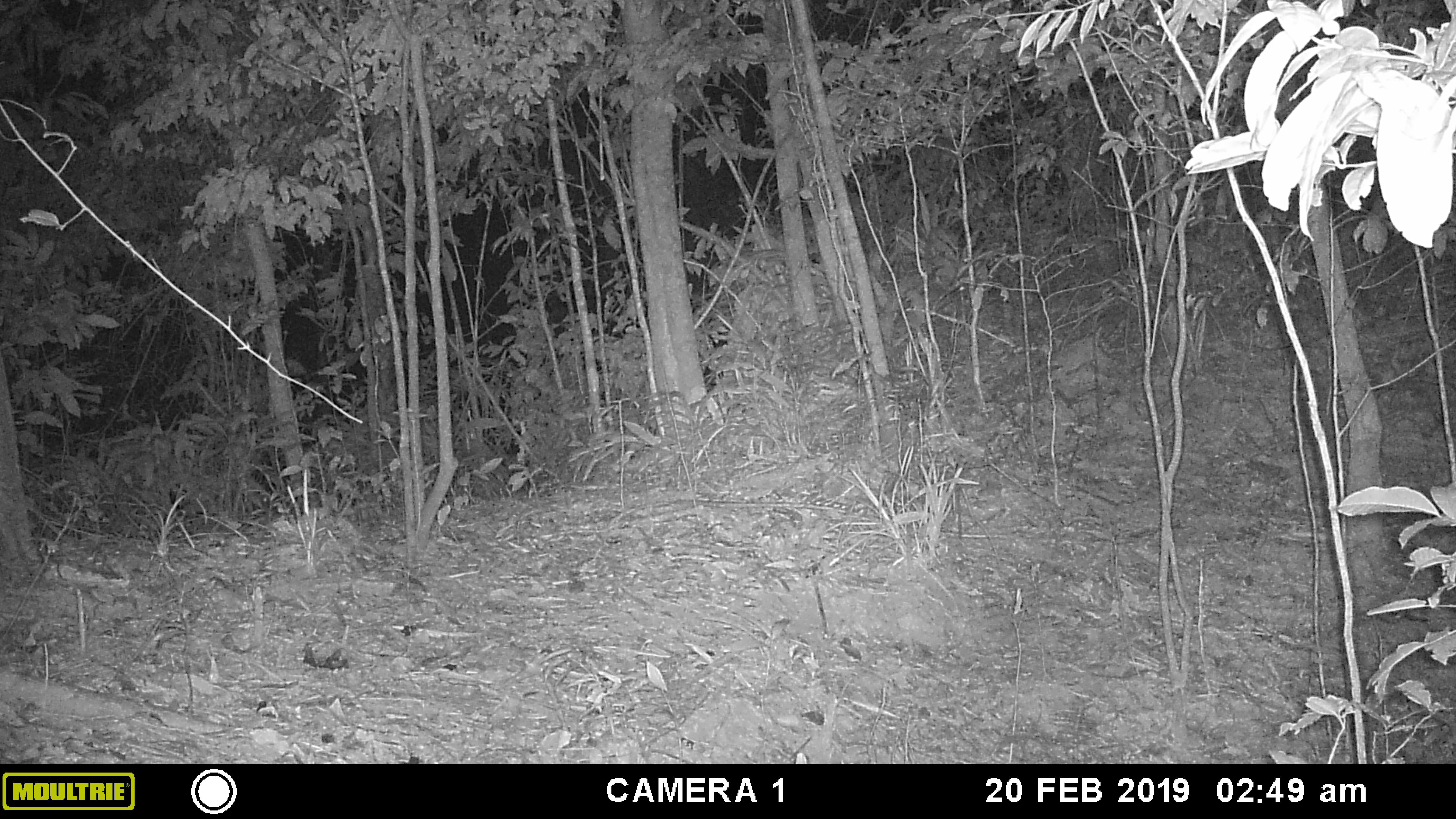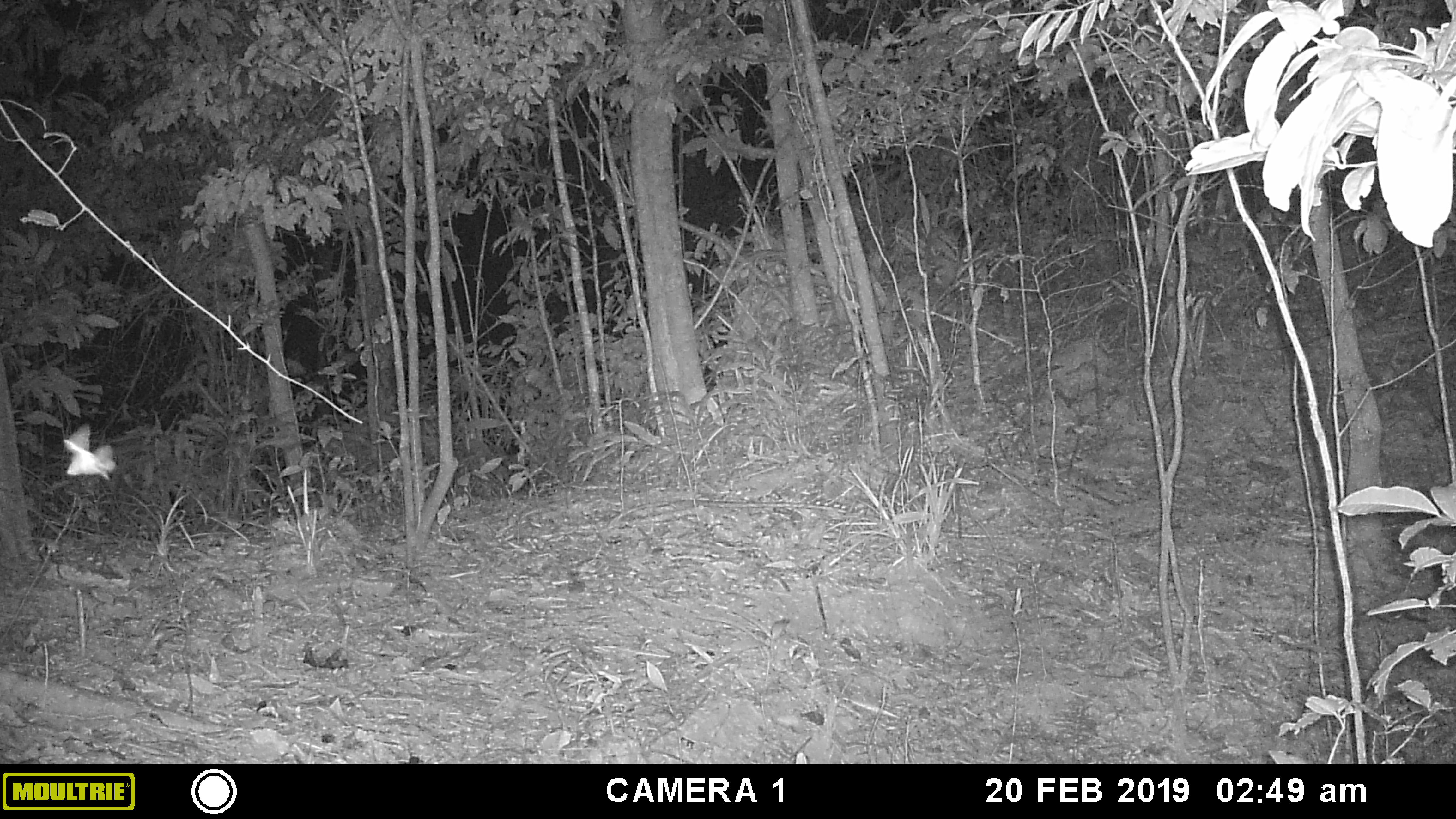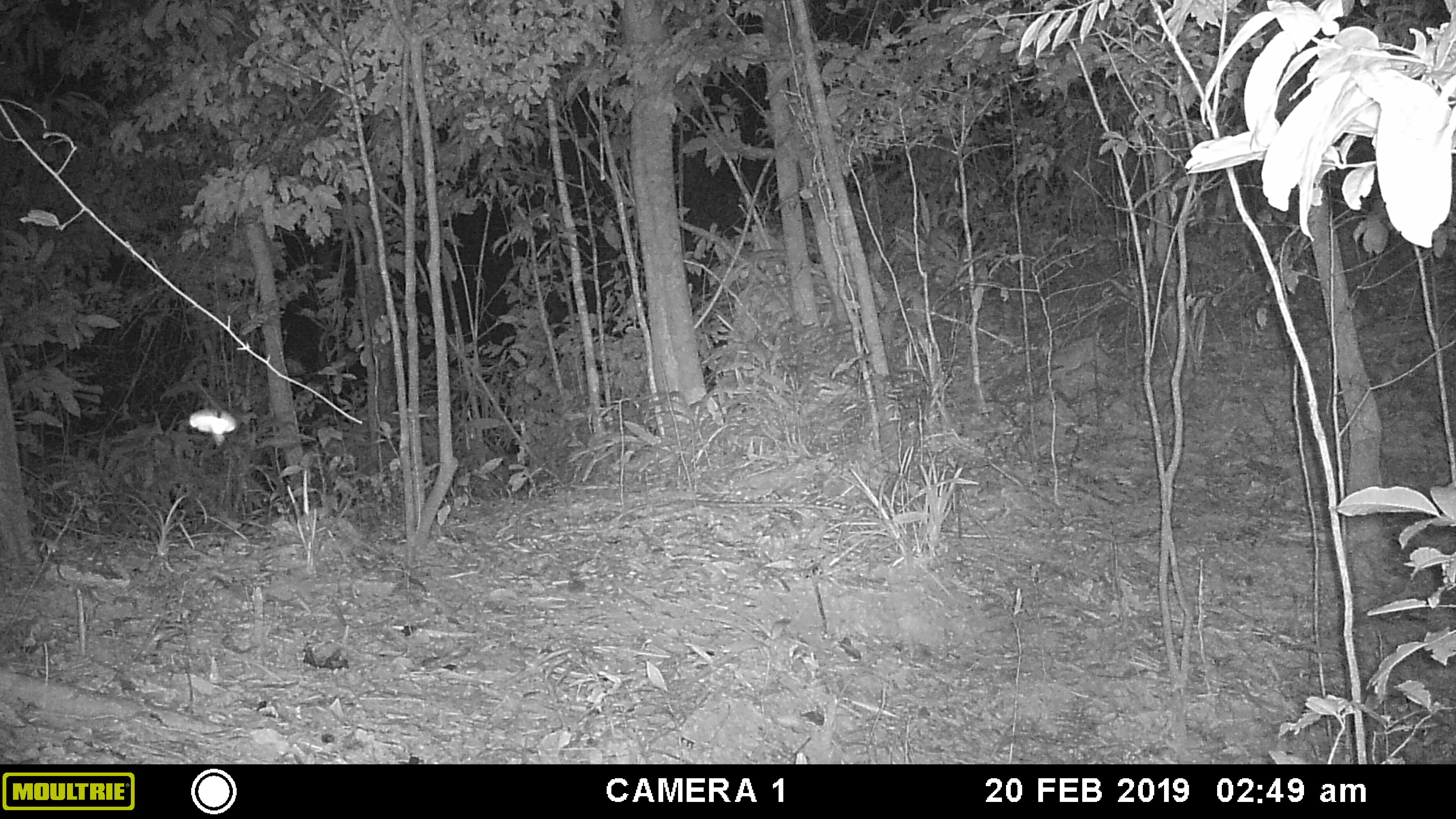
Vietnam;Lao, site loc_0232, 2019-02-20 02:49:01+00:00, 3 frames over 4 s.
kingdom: Animalia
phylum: Chordata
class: Mammalia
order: Artiodactyla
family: Cervidae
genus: Muntiacus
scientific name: Muntiacus vuquangensis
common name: large-antlered muntjac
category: large antlered muntjac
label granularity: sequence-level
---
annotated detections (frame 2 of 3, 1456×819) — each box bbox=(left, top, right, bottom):
large antlered muntjac: bbox=(63, 421, 118, 481)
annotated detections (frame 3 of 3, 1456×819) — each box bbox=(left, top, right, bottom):
large antlered muntjac: bbox=(189, 405, 237, 446)